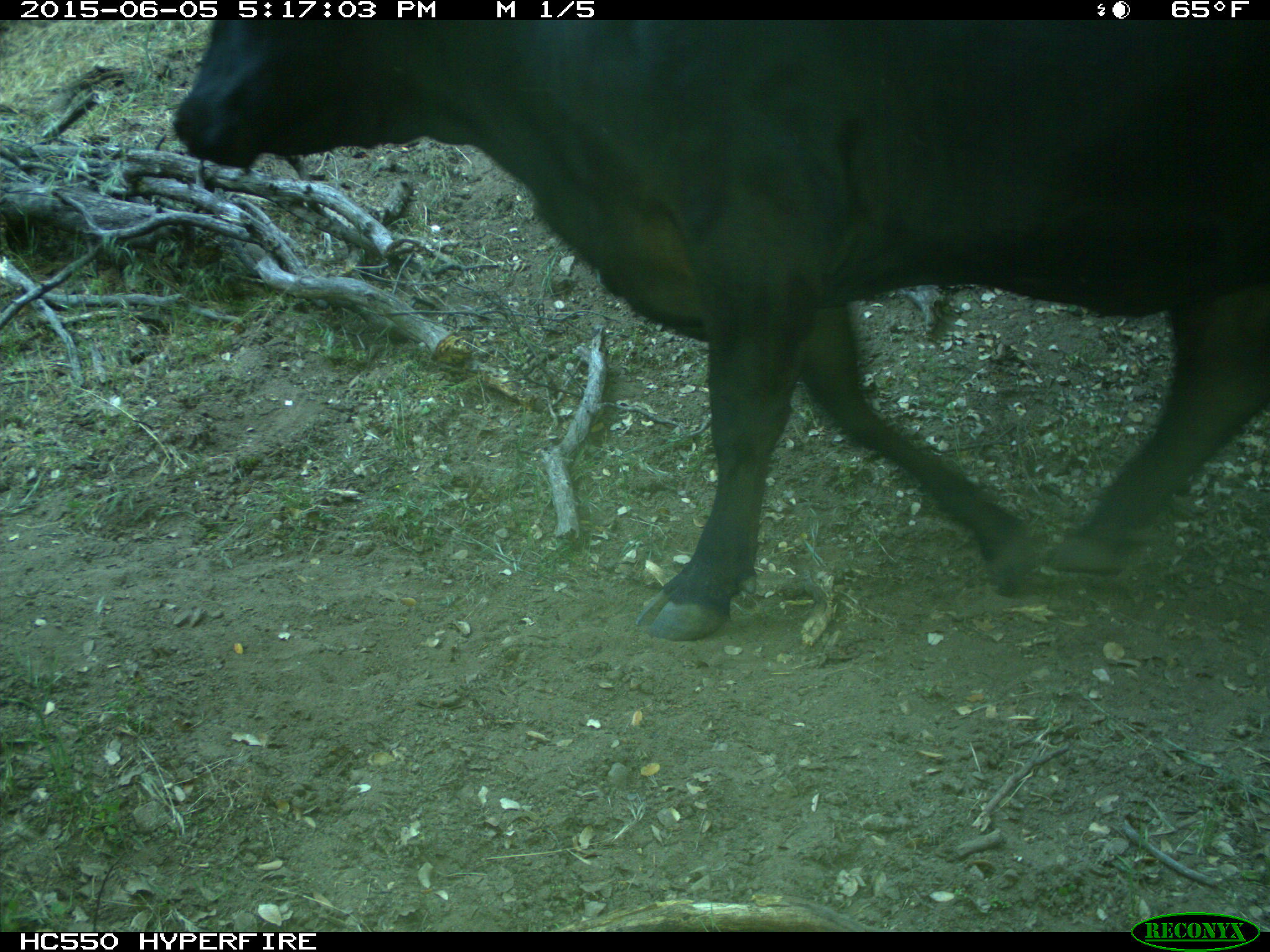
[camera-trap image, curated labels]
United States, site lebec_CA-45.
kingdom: Animalia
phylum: Chordata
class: Mammalia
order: Artiodactyla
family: Bovidae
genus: Bos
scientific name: Bos taurus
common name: domestic cow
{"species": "Bos taurus (domestic cow)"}